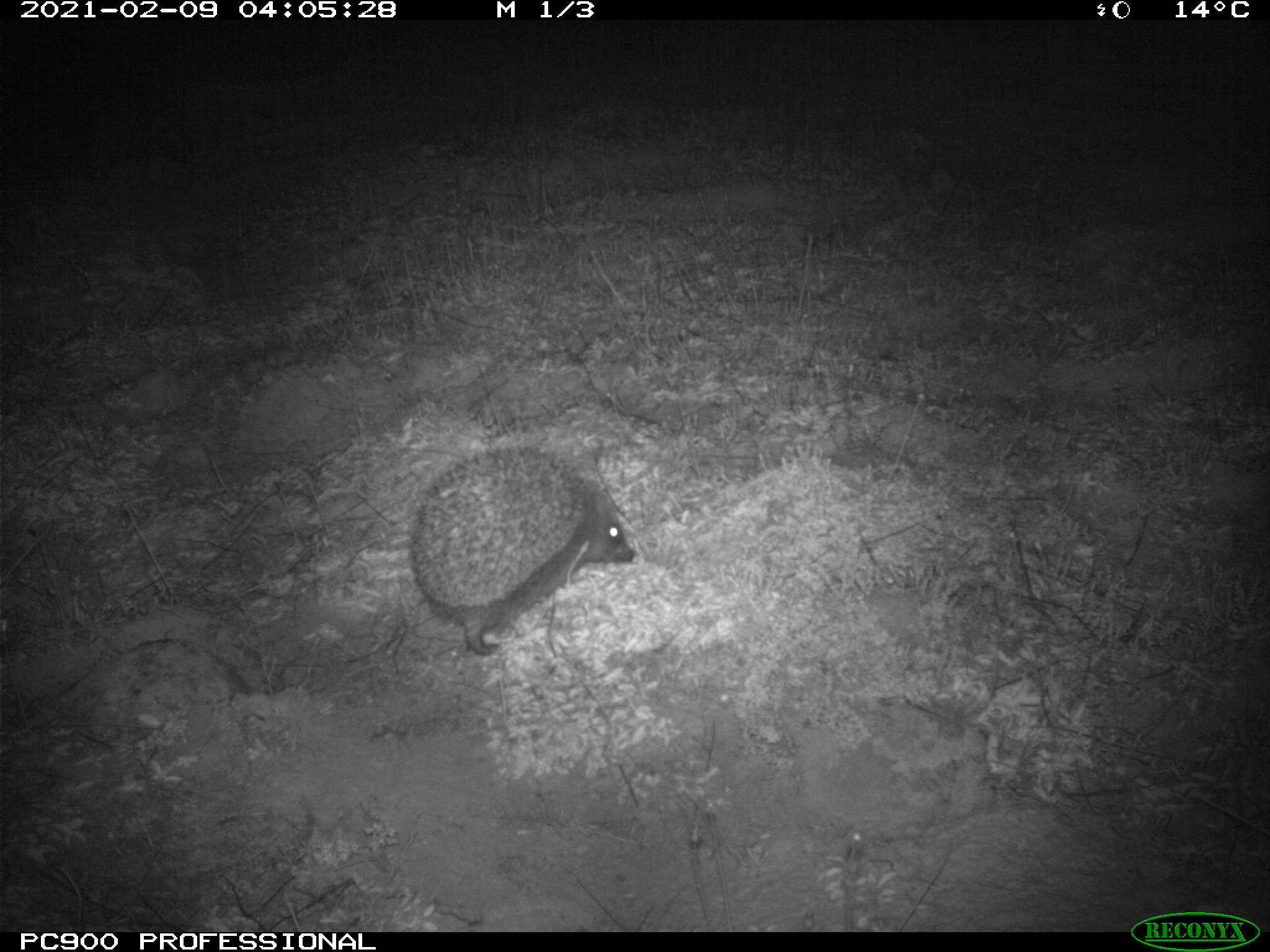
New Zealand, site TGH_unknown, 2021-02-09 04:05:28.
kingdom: Animalia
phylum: Chordata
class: Mammalia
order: Eulipotyphla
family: Erinaceidae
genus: Erinaceus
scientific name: Erinaceus europaeus europaeus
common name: european hedgehog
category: hedgehog